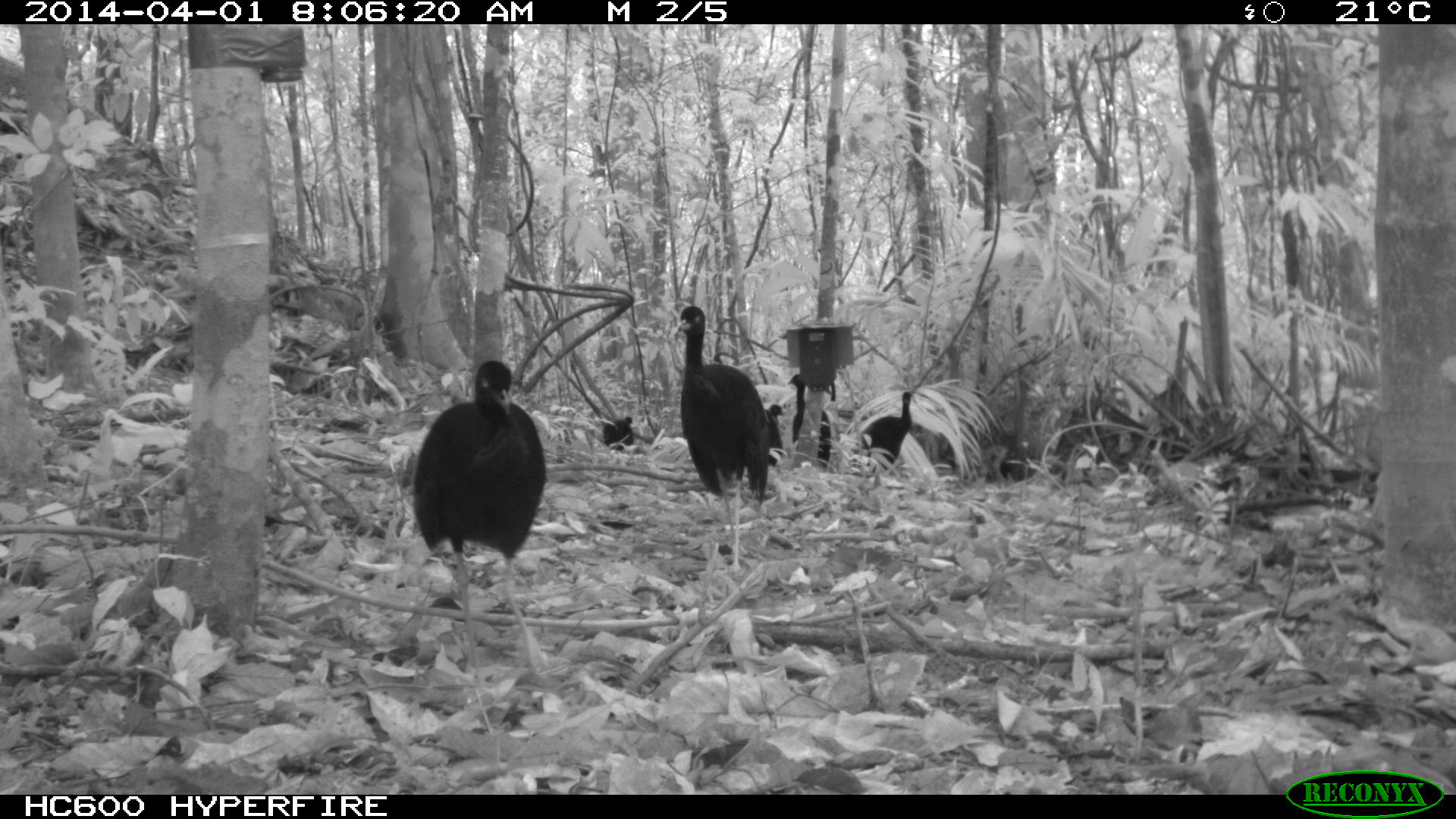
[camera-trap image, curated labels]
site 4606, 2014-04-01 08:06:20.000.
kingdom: Animalia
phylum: Chordata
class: Aves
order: Gruiformes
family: Psophiidae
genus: Psophia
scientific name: Psophia crepitans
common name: gray-winged trumpeter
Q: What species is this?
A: Psophia crepitans (gray-winged trumpeter).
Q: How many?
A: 6.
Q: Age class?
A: Adult.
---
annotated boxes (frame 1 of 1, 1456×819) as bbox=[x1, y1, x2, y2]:
psophia crepitans: bbox=[412, 359, 548, 669]; bbox=[674, 306, 768, 573]; bbox=[851, 391, 911, 474]; bbox=[787, 374, 831, 470]; bbox=[599, 416, 635, 450]; bbox=[765, 404, 785, 465]